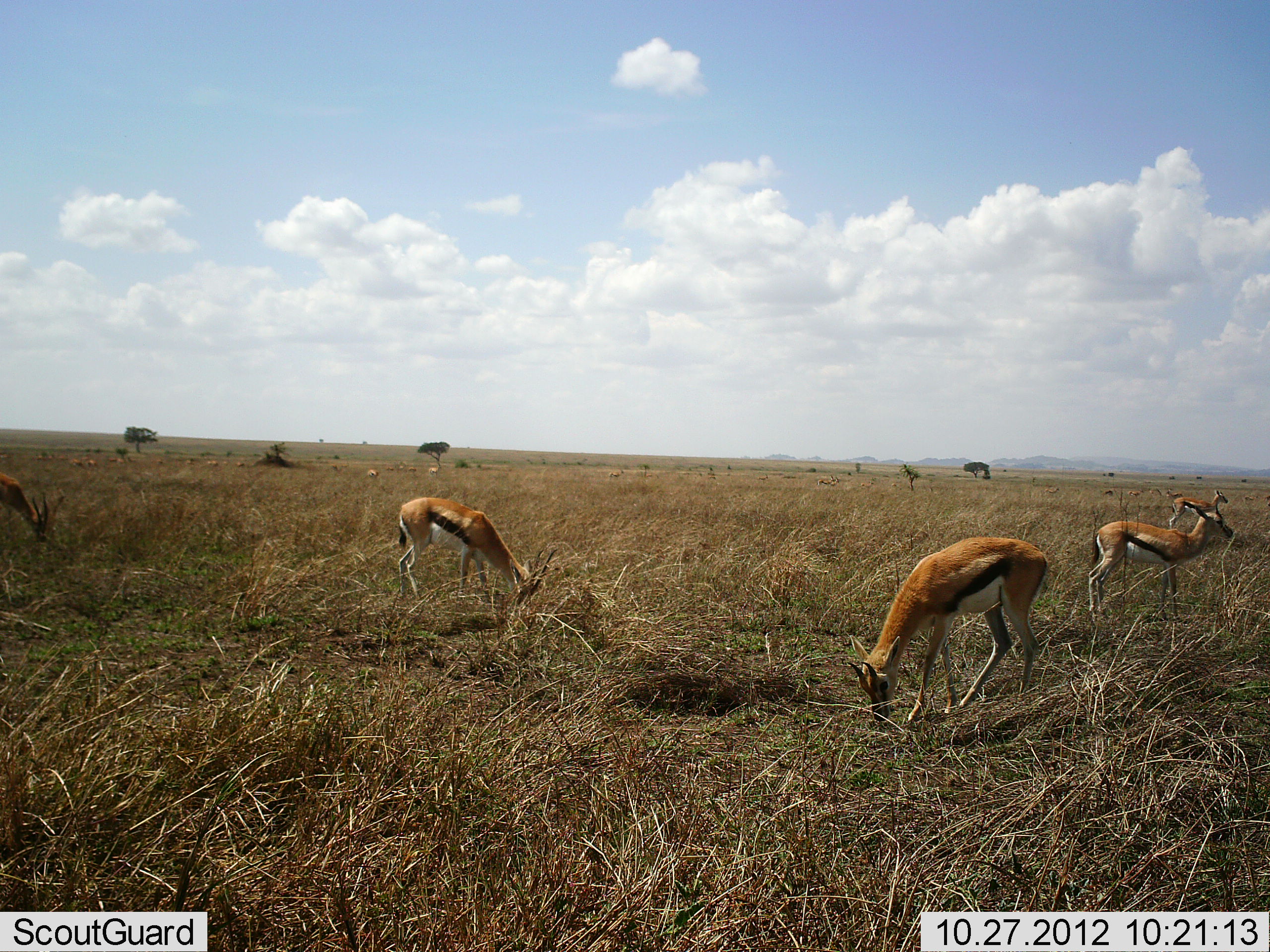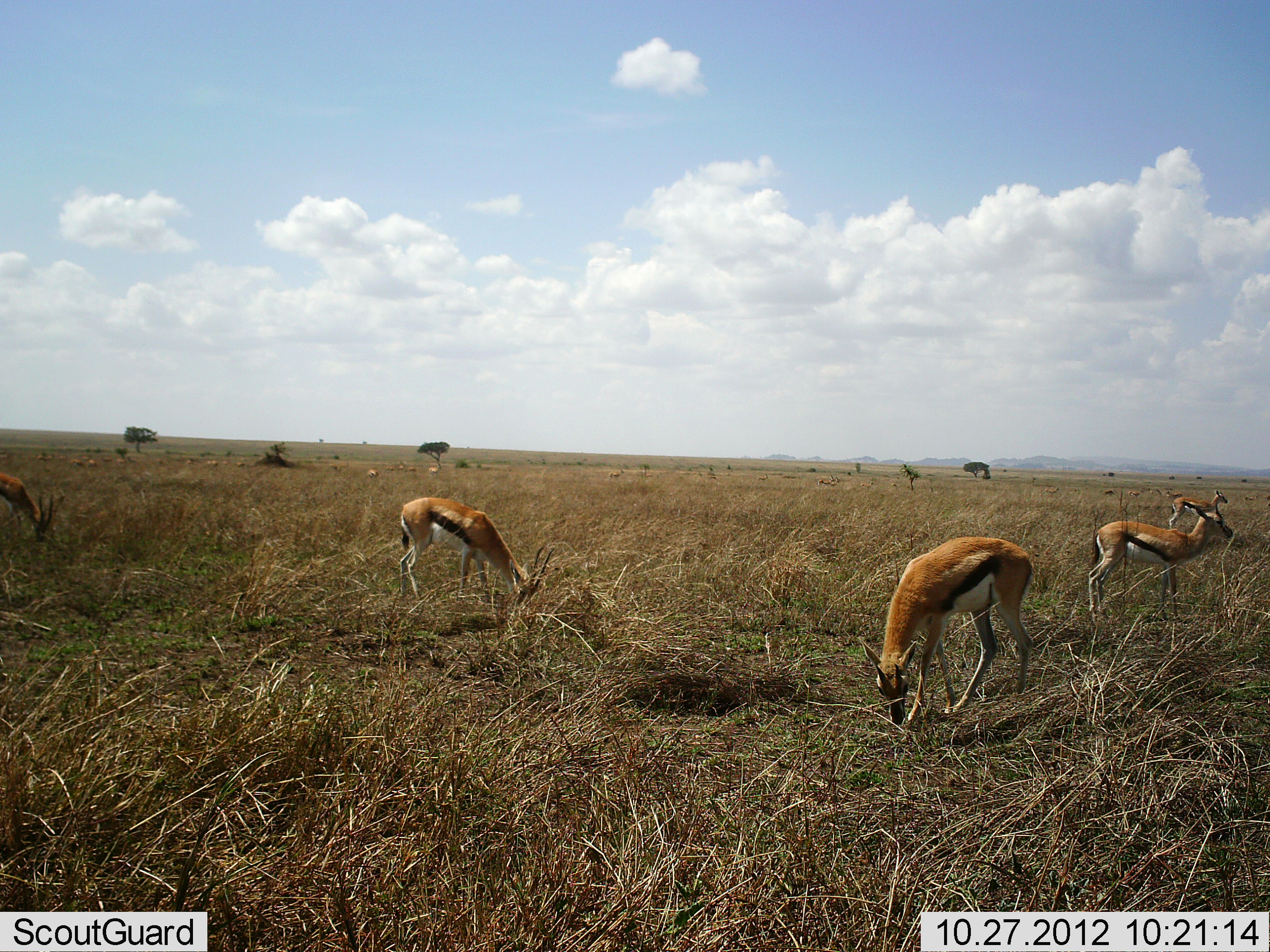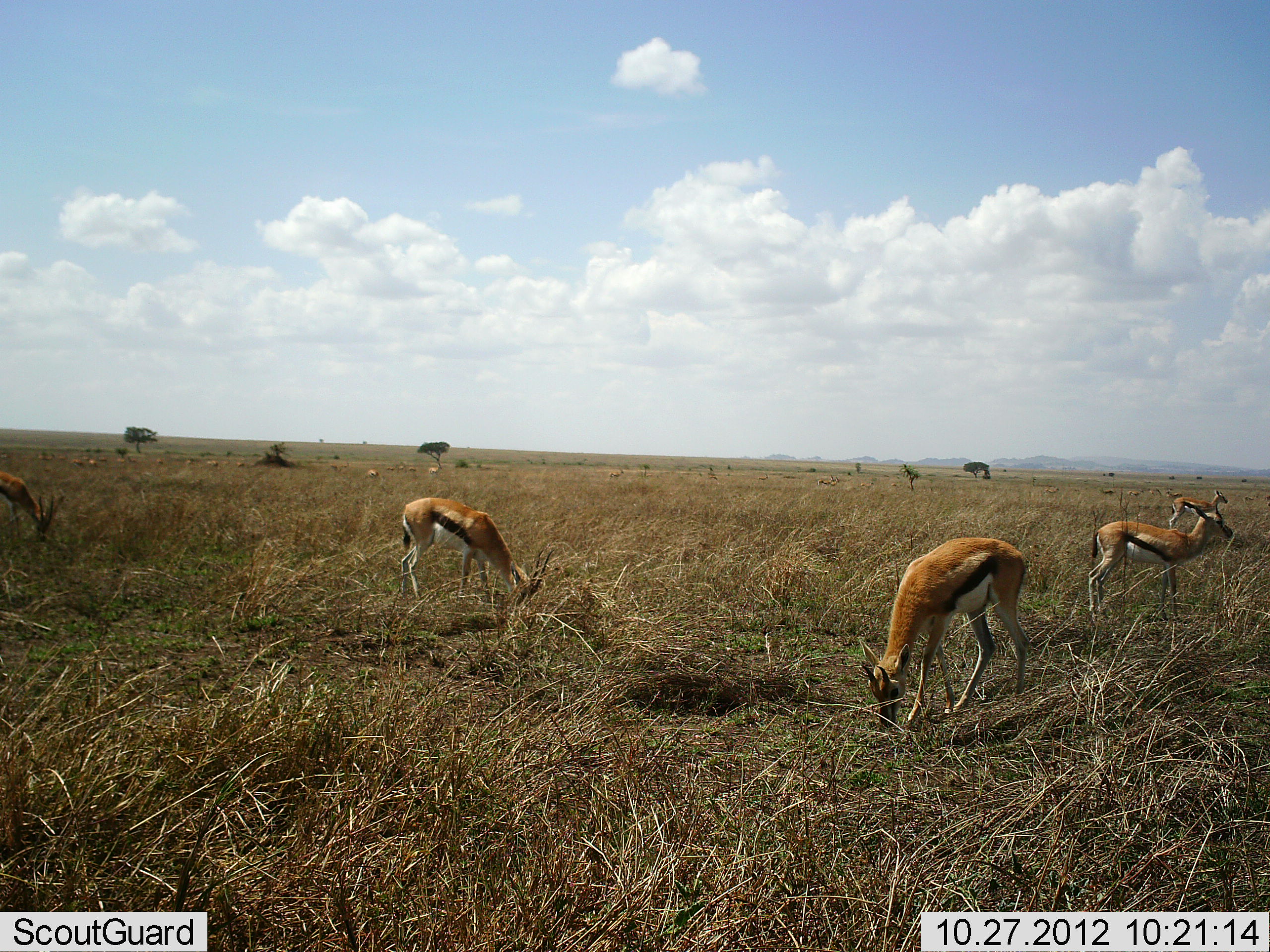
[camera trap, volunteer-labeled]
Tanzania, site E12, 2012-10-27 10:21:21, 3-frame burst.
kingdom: Animalia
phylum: Chordata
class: Mammalia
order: Artiodactyla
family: Bovidae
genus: Eudorcas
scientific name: Eudorcas thomsonii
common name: thomson's gazelle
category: gazellethomsons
Gazellethomsons (thomson's gazelle) (Eudorcas thomsonii), count 5. Behavior (volunteer vote fractions): standing 80%, resting 0%, moving 0%, interacting 0%. Young present (vote fraction): 0%. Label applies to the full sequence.